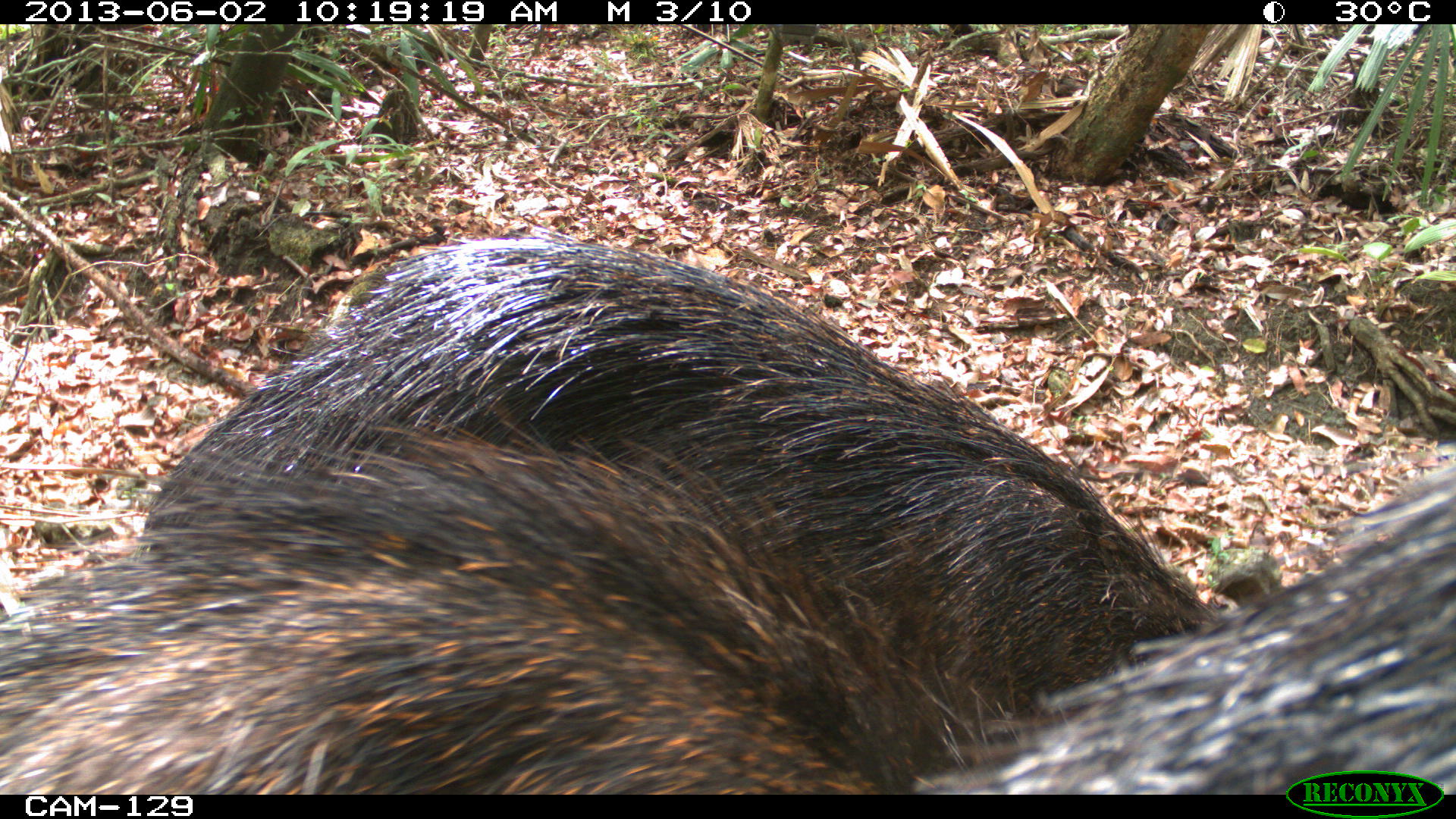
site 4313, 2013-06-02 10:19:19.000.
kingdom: Animalia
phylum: Chordata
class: Mammalia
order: Artiodactyla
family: Tayassuidae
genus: Tayassu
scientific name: Tayassu pecari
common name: white-lipped peccary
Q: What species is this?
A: Tayassu pecari (white-lipped peccary).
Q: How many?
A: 2.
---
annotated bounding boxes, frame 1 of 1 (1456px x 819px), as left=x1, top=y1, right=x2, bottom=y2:
tayassu pecari: left=148, top=243, right=1218, bottom=720; left=0, top=419, right=954, bottom=788; left=911, top=466, right=1451, bottom=787